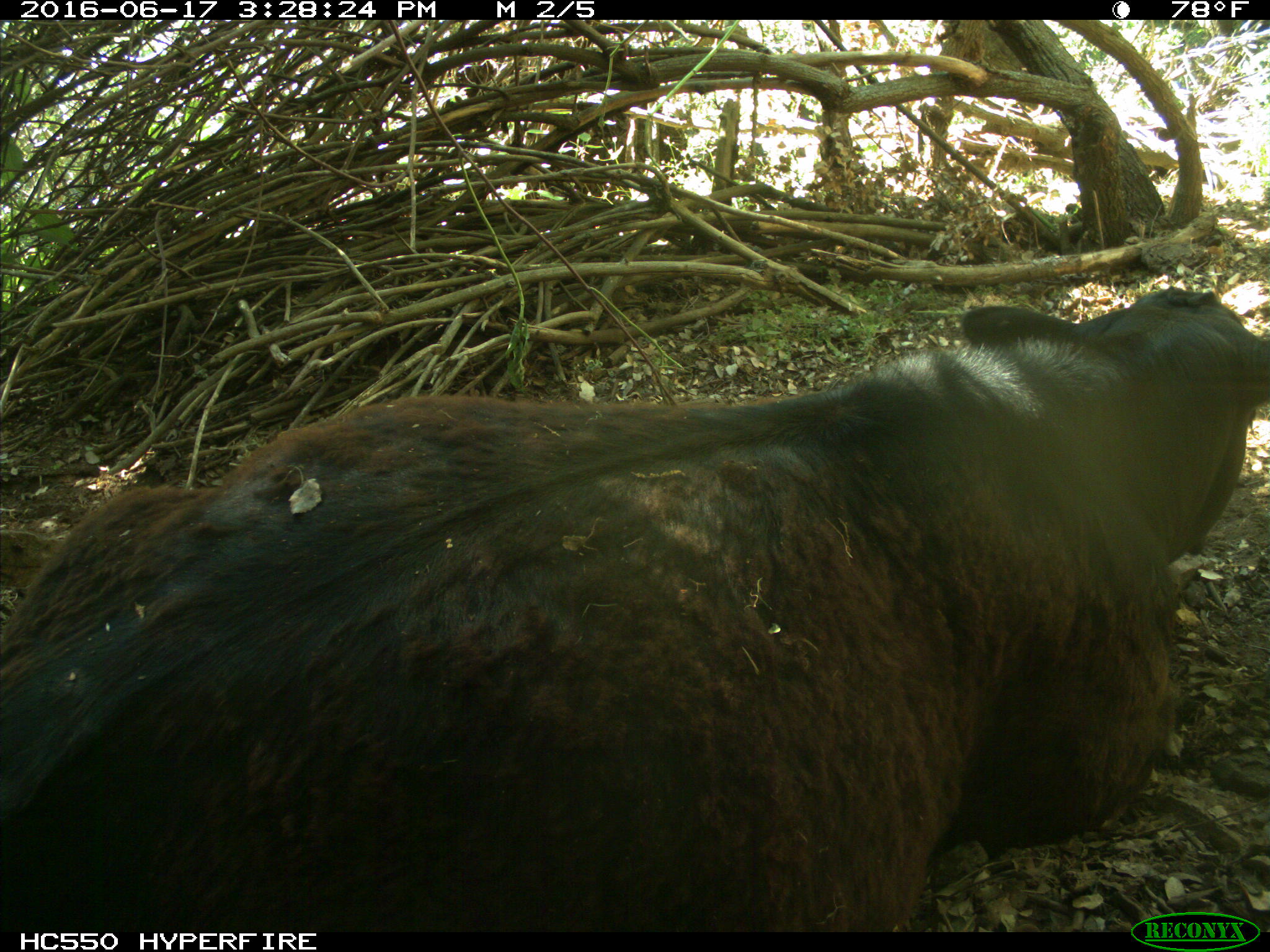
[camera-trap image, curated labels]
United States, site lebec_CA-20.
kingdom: Animalia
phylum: Chordata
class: Mammalia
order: Artiodactyla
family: Bovidae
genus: Bos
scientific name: Bos taurus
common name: domestic cow